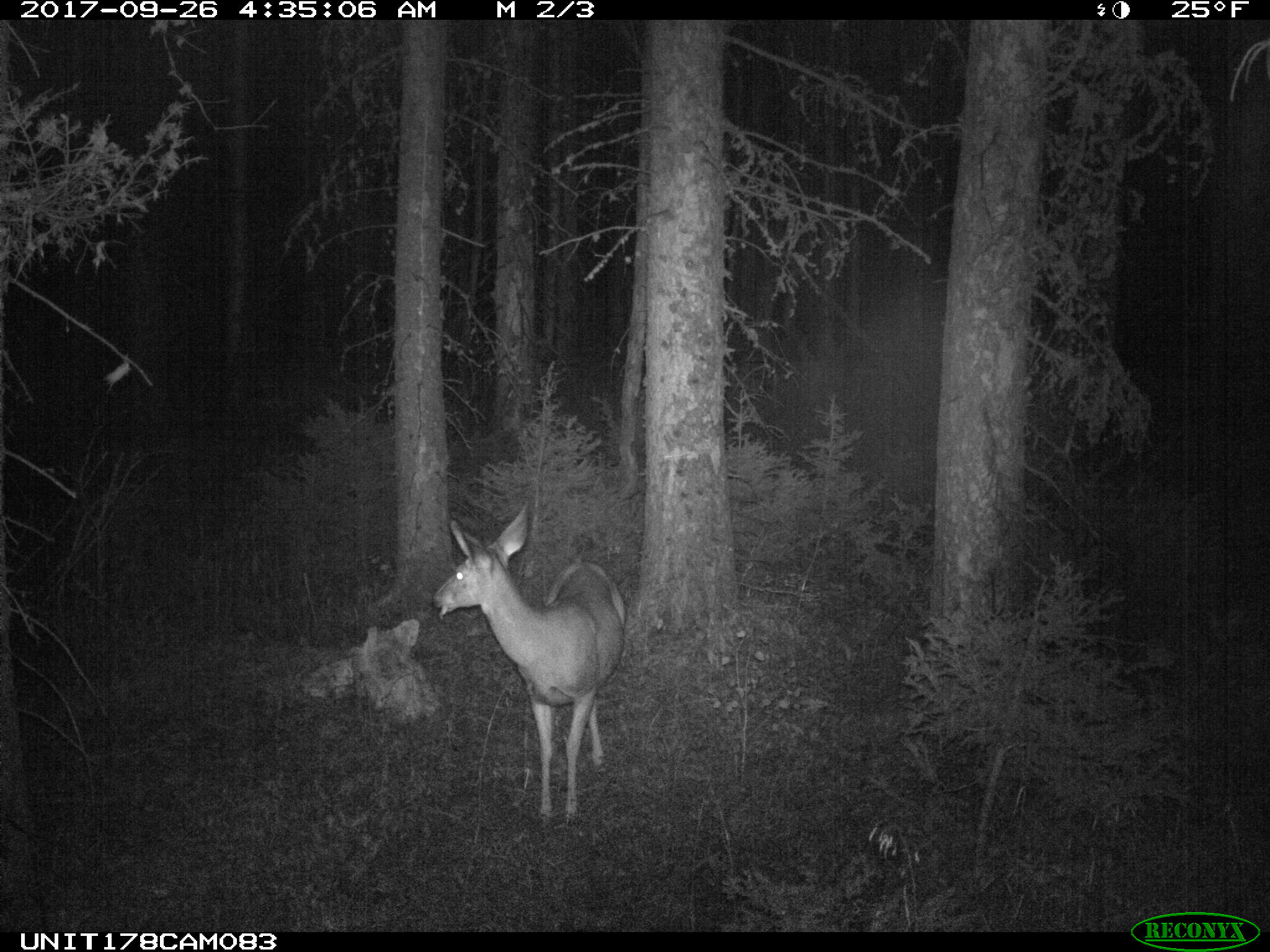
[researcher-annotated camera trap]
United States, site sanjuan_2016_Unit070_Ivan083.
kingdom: Animalia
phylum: Chordata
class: Mammalia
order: Artiodactyla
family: Cervidae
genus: Odocoileus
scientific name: Odocoileus hemionus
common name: mule deer